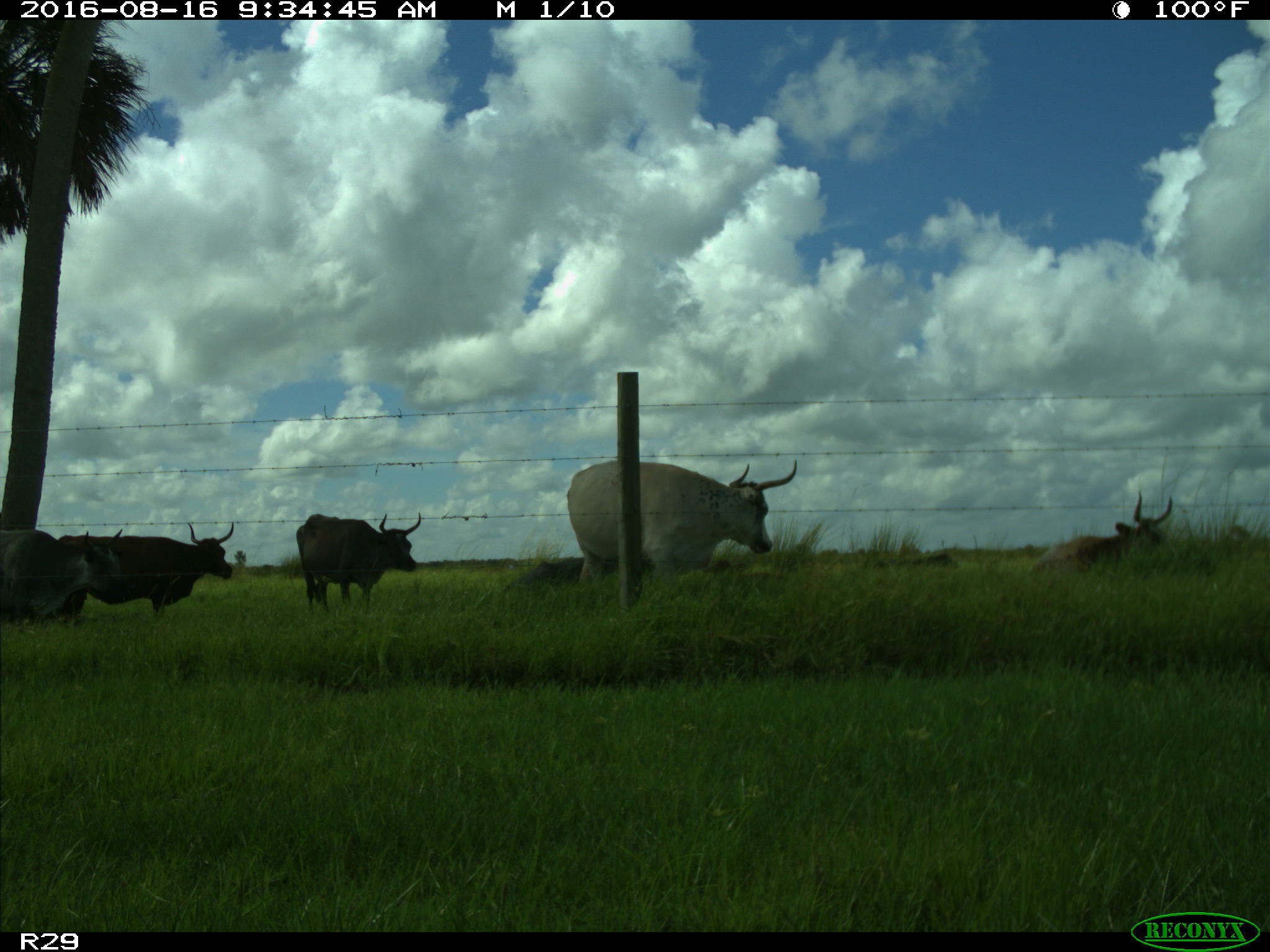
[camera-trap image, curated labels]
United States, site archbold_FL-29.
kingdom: Animalia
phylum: Chordata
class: Mammalia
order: Artiodactyla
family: Bovidae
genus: Bos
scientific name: Bos taurus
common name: domestic cow